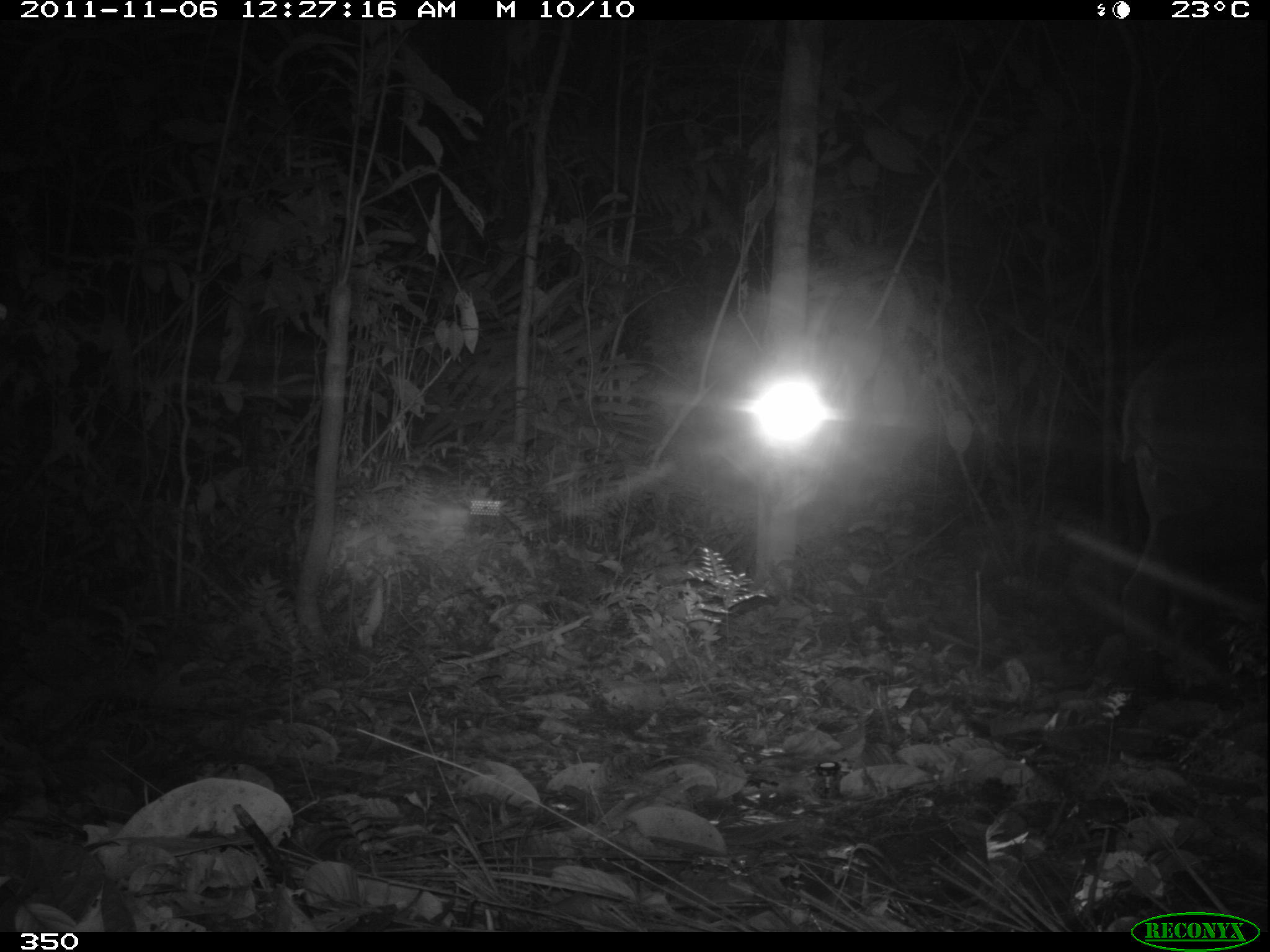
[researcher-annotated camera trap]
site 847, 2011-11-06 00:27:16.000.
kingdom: Animalia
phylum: Chordata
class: Mammalia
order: Perissodactyla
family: Tapiridae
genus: Tapirus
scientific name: Tapirus terrestris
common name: south american tapir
Tapirus terrestris (south american tapir).